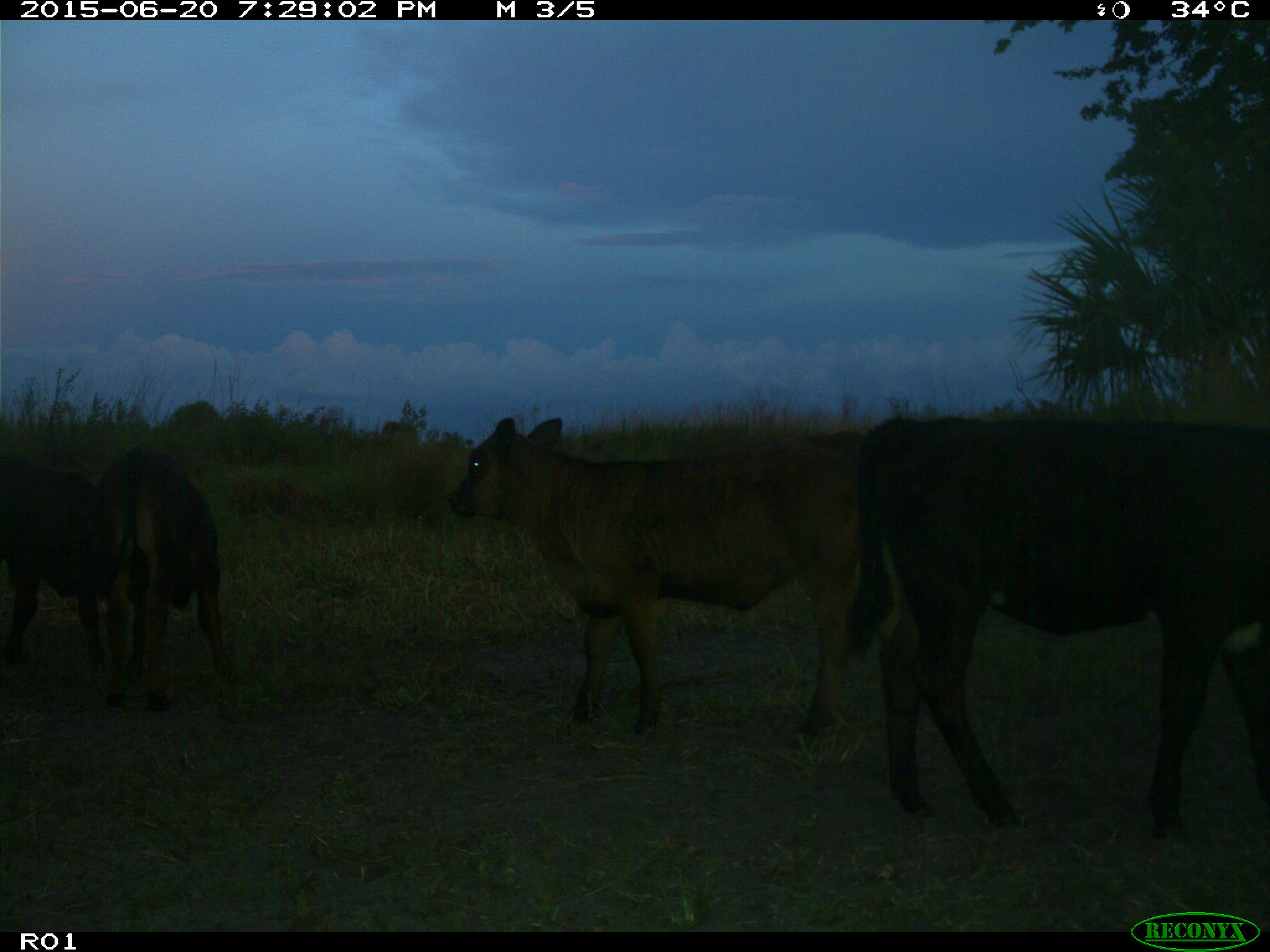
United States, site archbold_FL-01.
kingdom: Animalia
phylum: Chordata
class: Mammalia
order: Artiodactyla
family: Bovidae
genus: Bos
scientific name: Bos taurus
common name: domestic cow